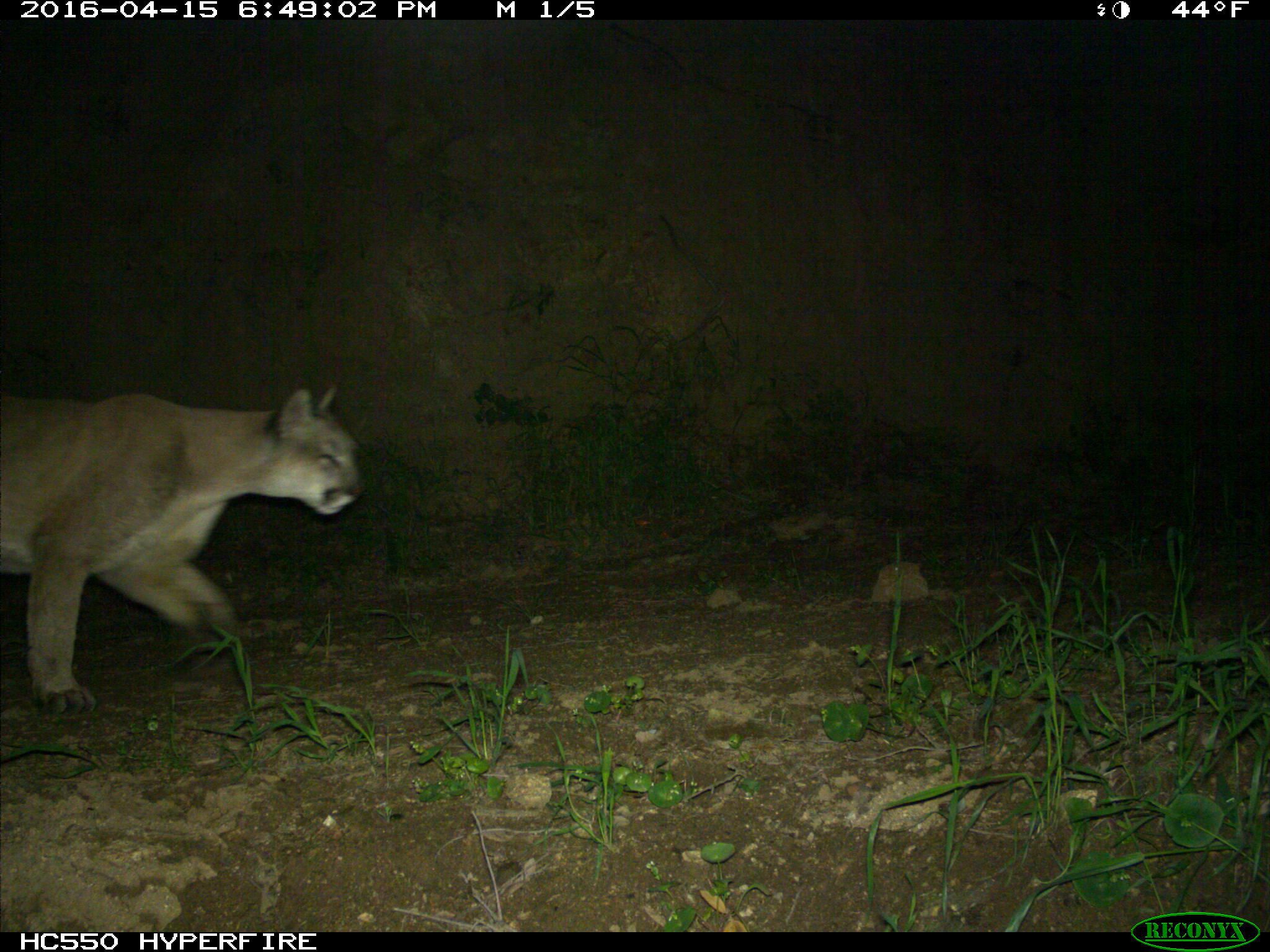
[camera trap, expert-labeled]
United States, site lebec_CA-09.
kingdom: Animalia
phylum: Chordata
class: Mammalia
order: Carnivora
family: Felidae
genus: Puma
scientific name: Puma concolor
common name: mountain lion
Puma concolor (mountain lion).